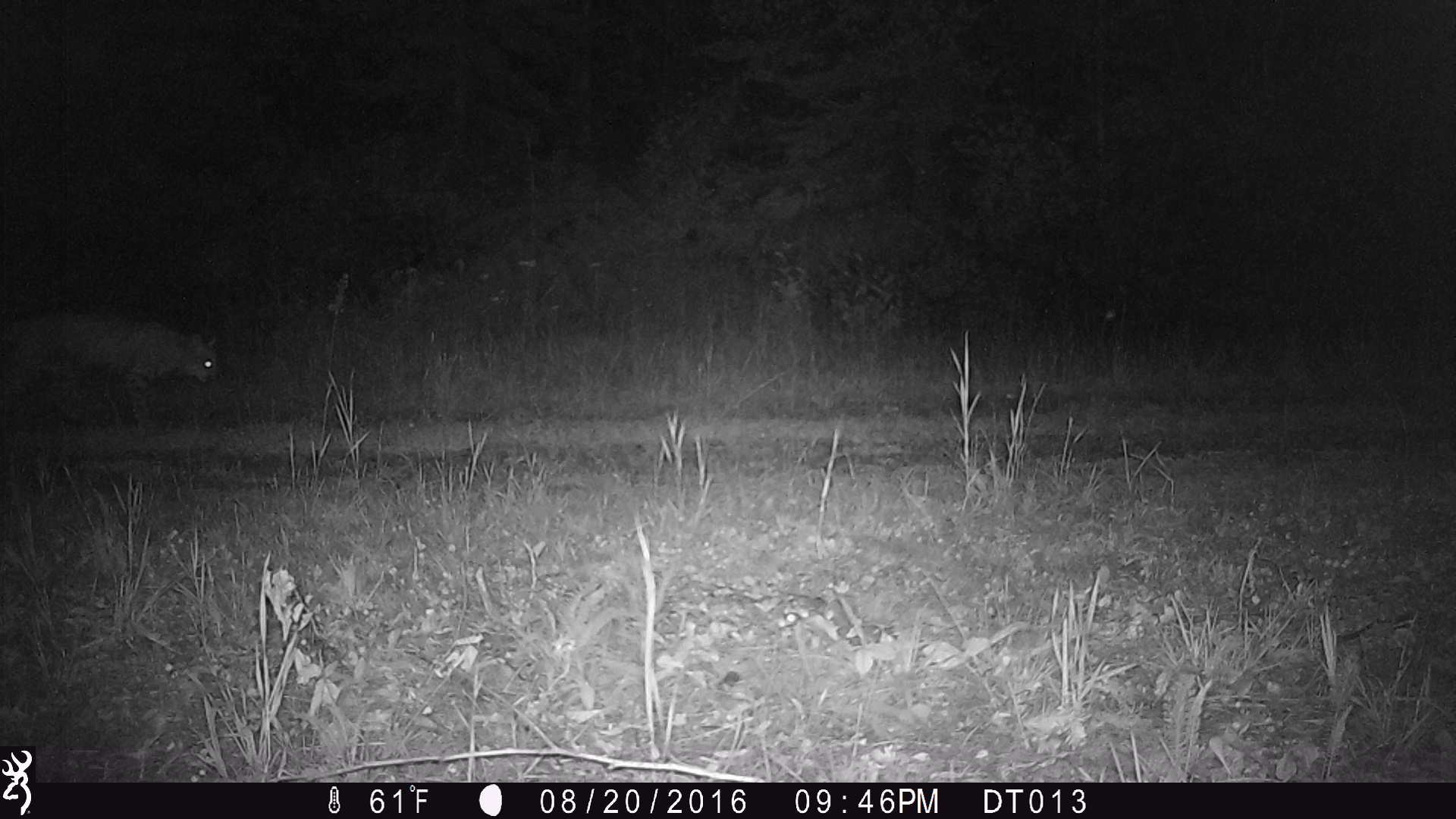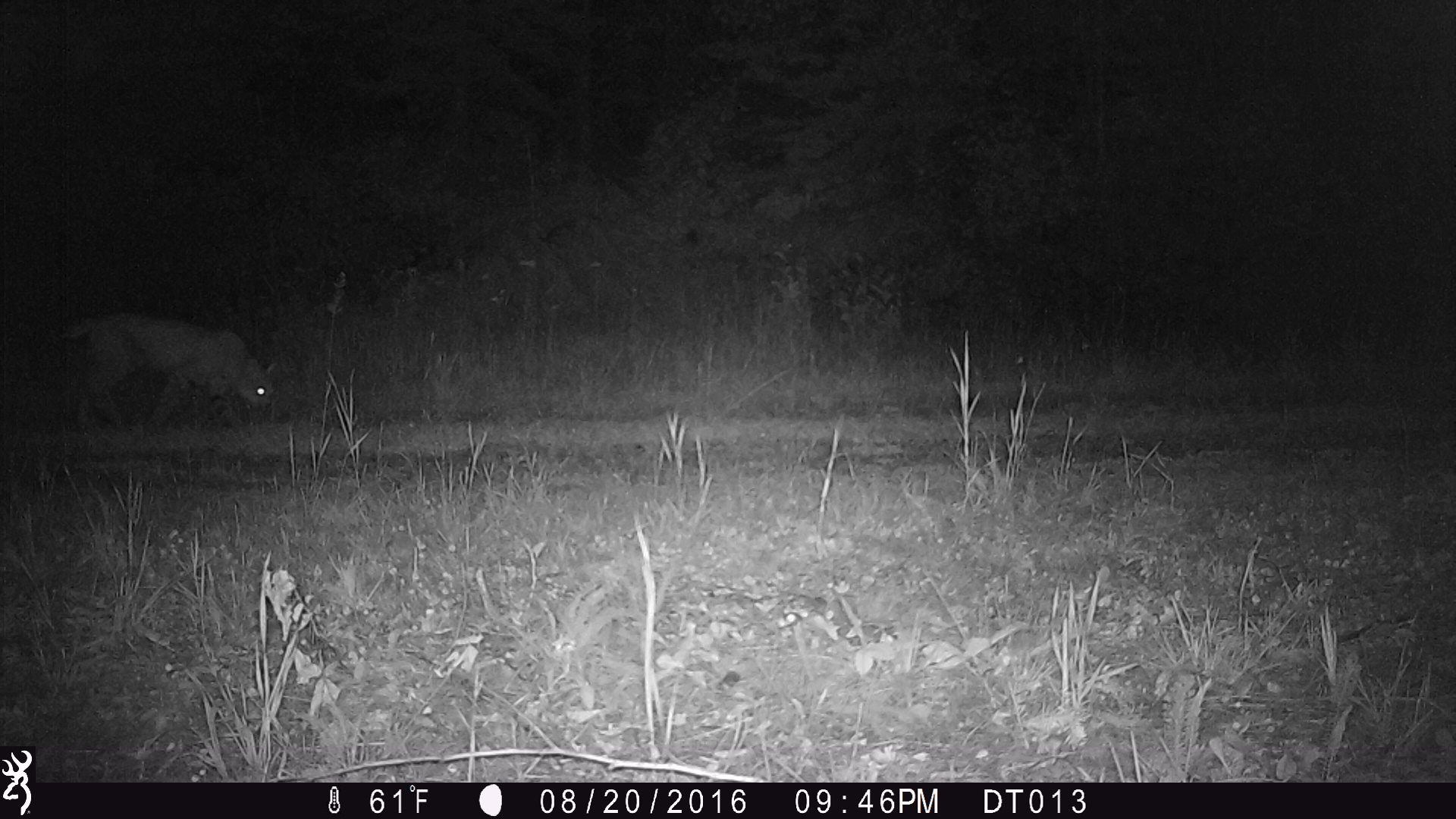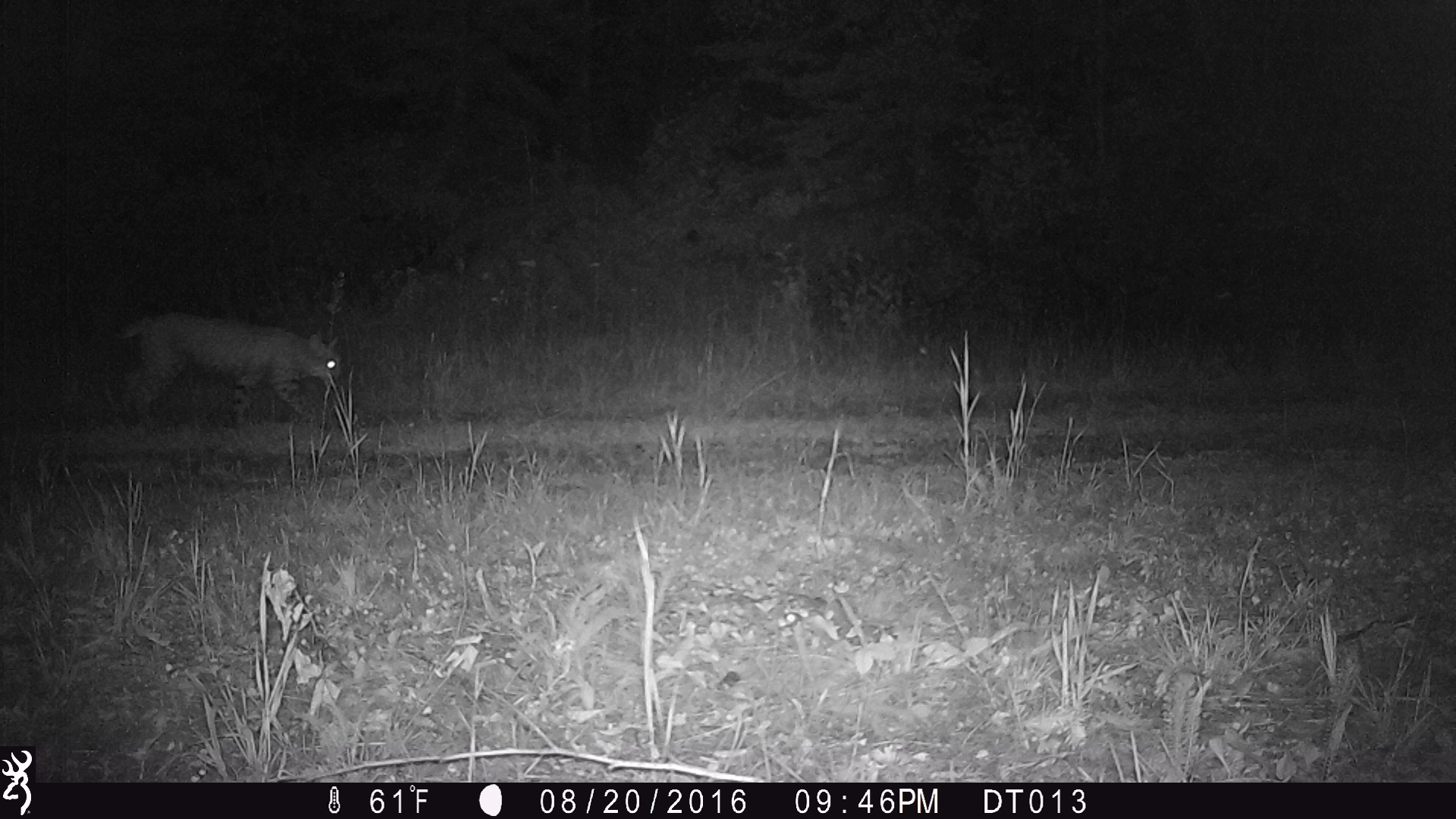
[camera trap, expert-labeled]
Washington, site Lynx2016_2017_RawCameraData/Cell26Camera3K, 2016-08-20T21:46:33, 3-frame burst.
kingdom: Animalia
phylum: Chordata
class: Mammalia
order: Carnivora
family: Felidae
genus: Lynx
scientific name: Lynx rufus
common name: bobcat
Lynx rufus (bobcat). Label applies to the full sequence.